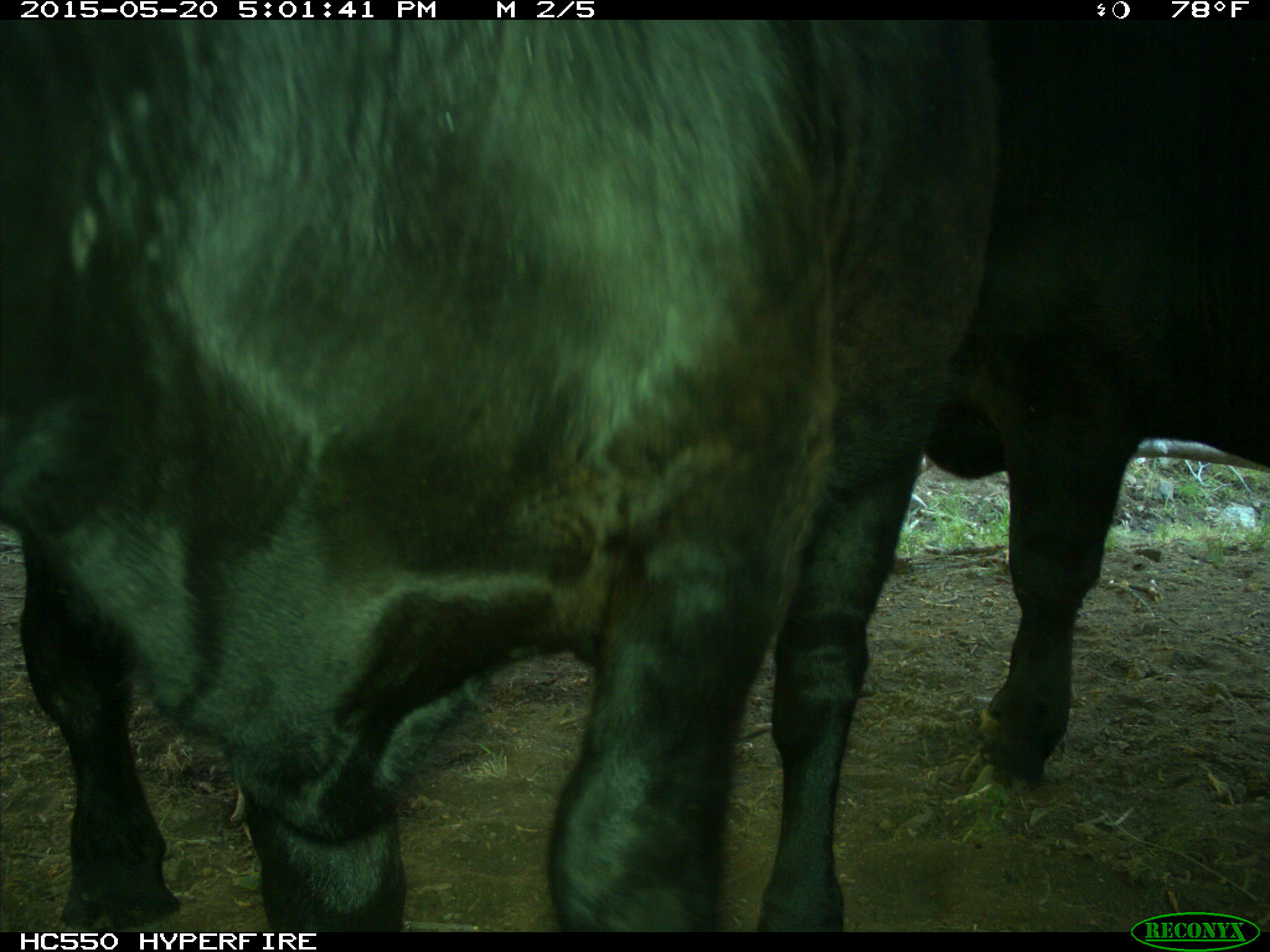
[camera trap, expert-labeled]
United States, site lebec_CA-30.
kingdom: Animalia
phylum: Chordata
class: Mammalia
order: Artiodactyla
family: Bovidae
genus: Bos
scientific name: Bos taurus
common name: domestic cow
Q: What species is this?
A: Bos taurus (domestic cow).